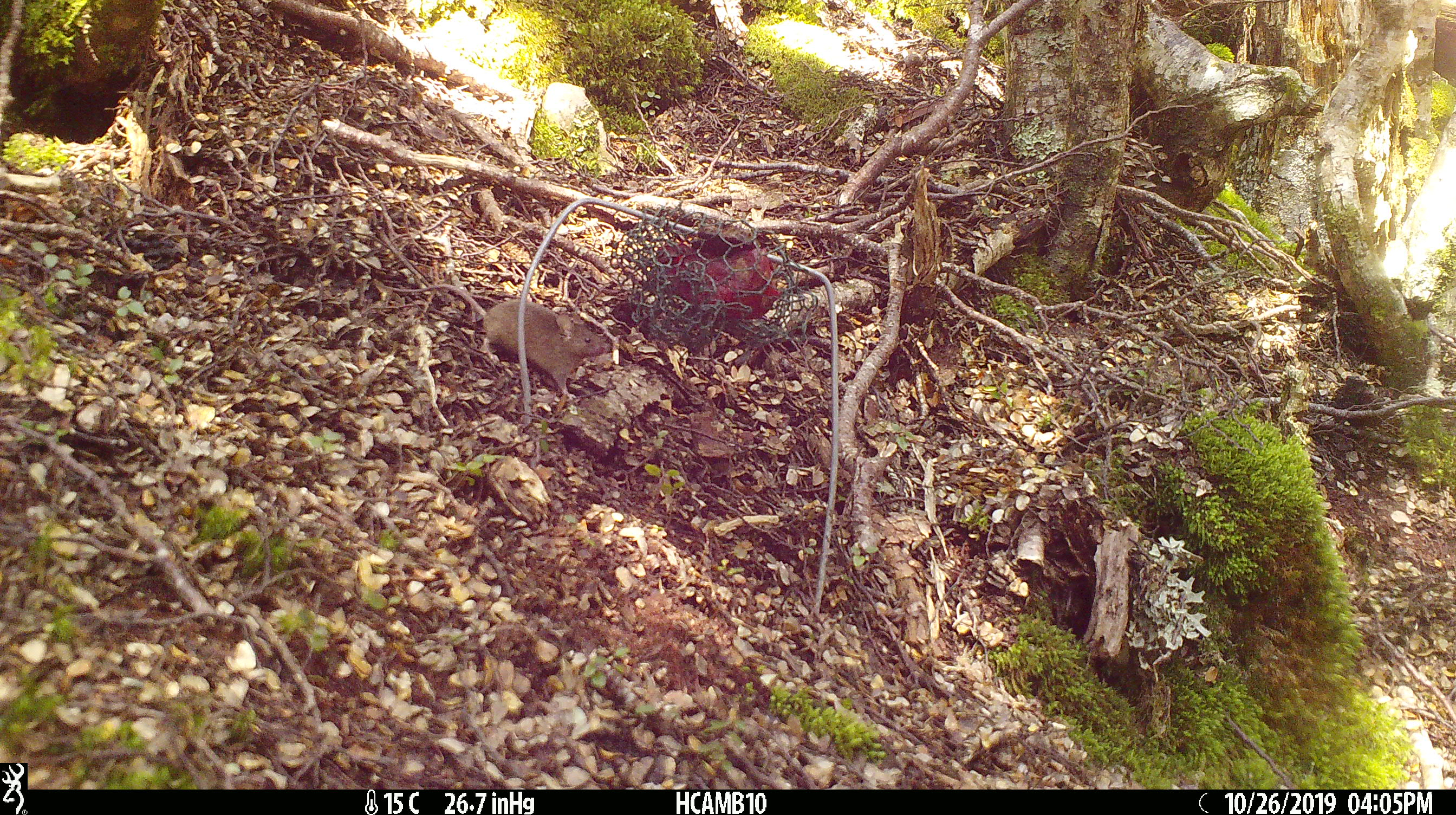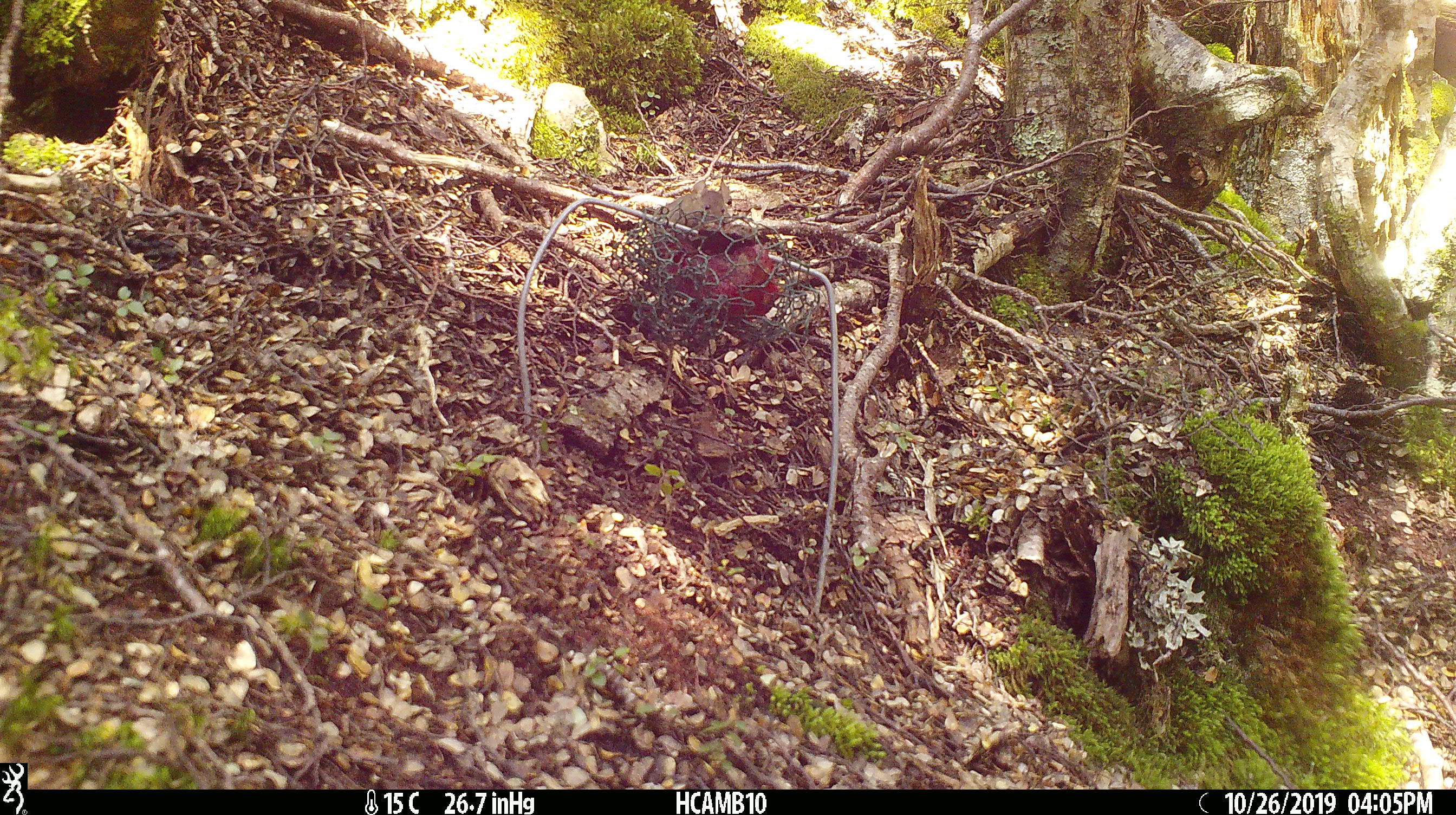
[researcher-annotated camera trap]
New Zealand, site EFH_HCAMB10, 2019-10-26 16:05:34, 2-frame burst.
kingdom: Animalia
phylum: Chordata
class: Mammalia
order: Rodentia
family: Muridae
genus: Mus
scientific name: Mus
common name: mouse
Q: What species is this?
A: Mouse (Mus).